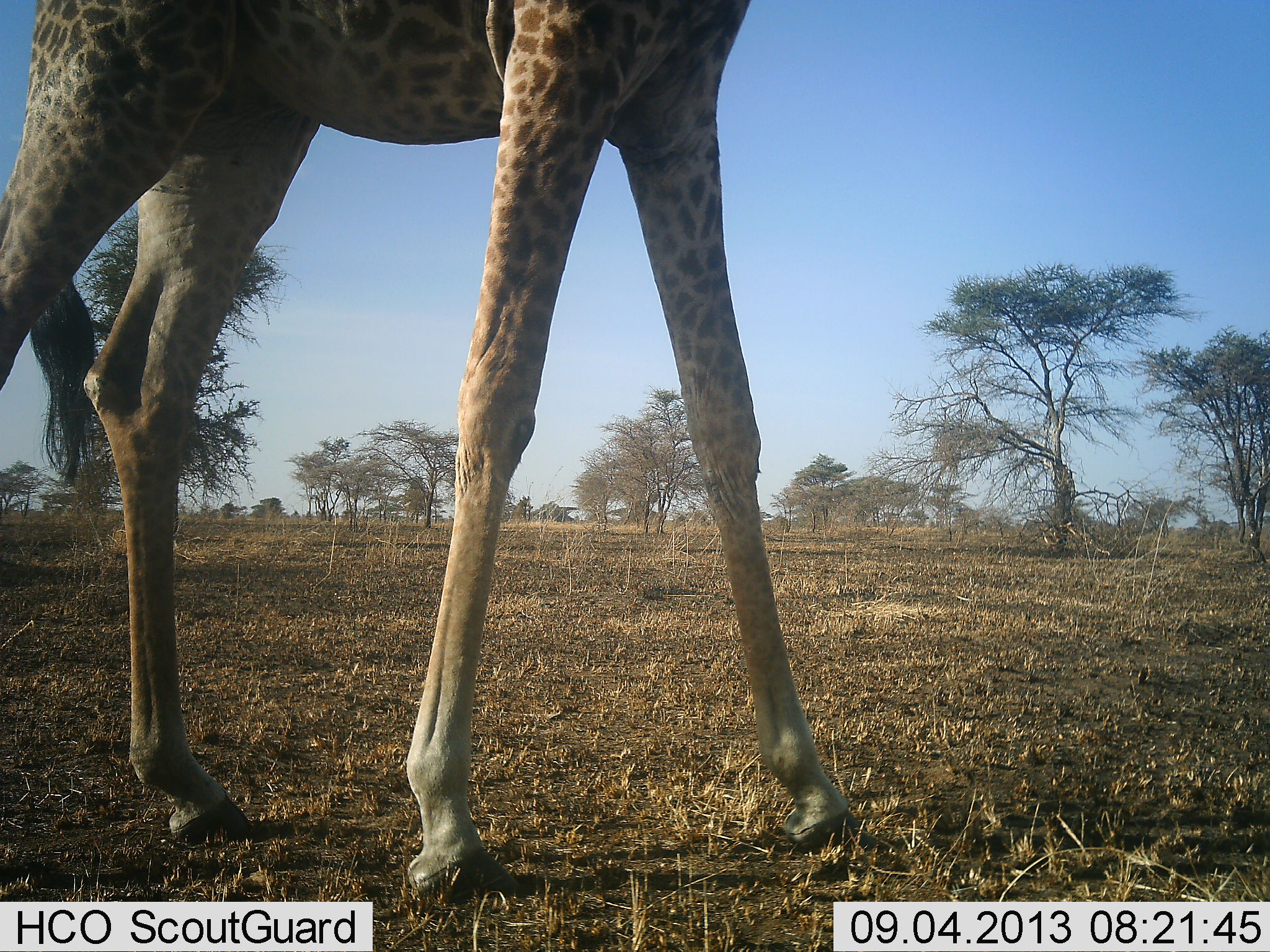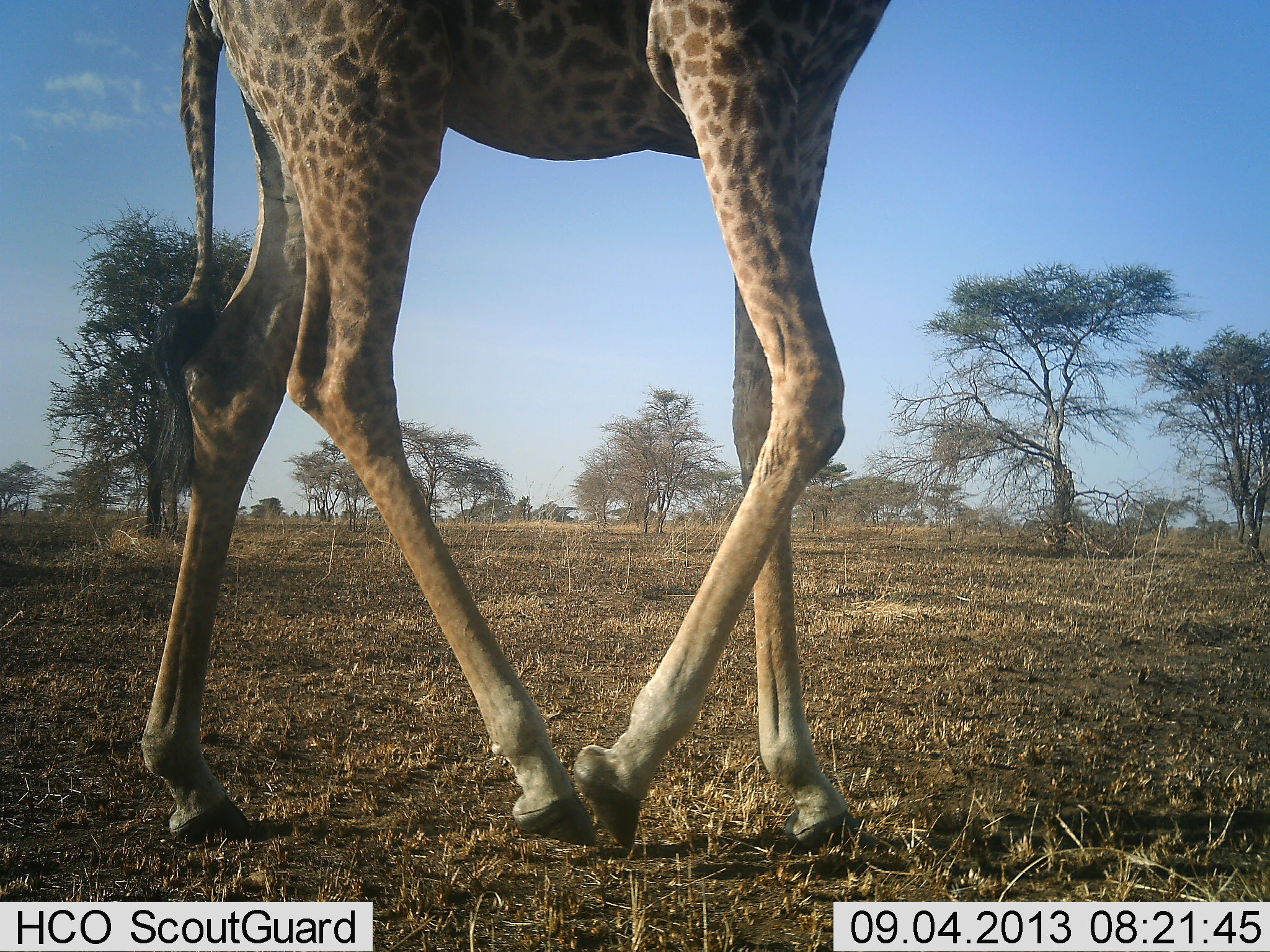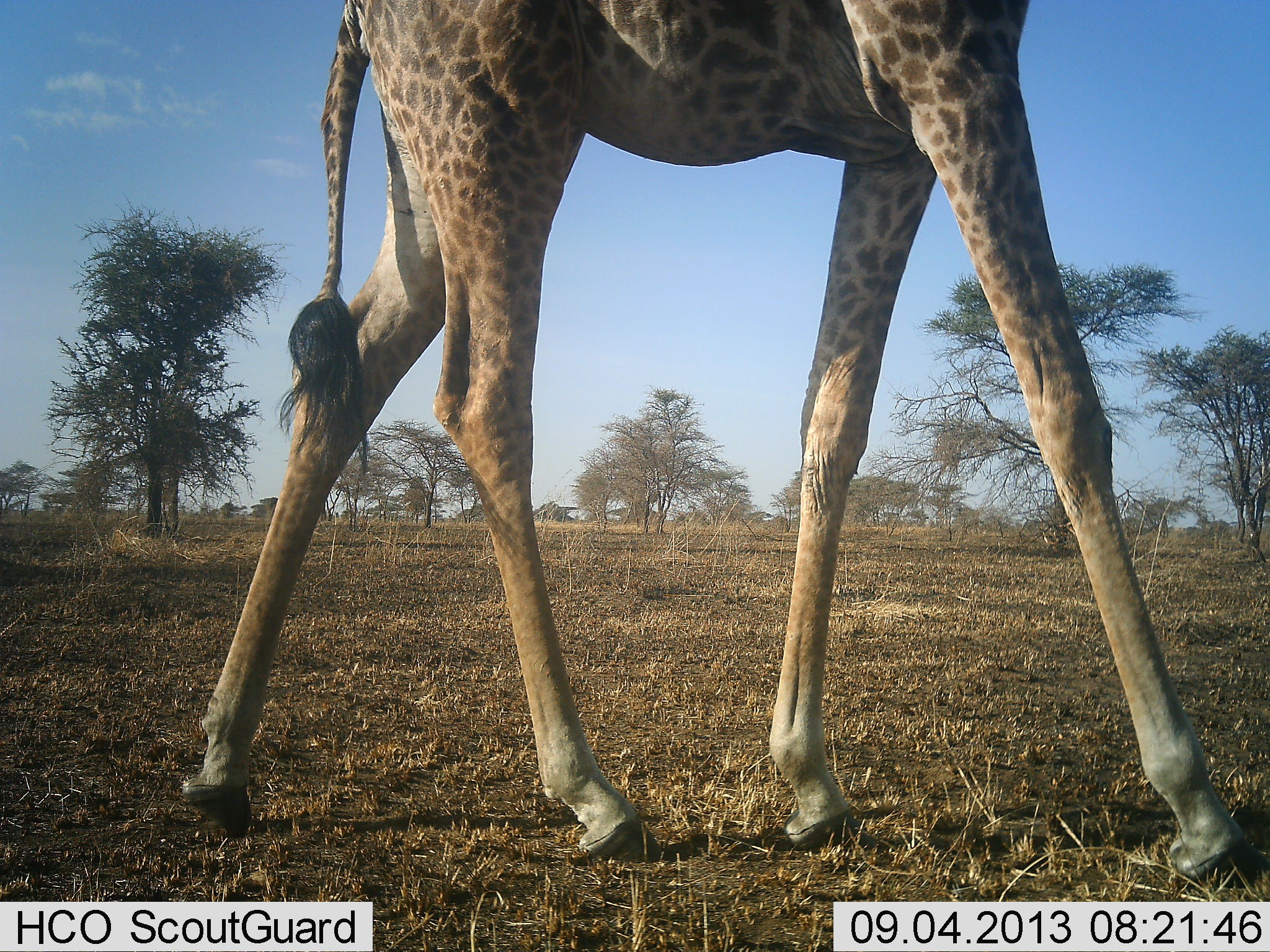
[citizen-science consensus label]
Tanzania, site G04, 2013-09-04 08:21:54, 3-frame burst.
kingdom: Animalia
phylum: Chordata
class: Mammalia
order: Artiodactyla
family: Giraffidae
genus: Giraffa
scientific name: Giraffa camelopardalis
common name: giraffe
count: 1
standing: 0%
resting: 0%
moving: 100%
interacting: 0%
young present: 0%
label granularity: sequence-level